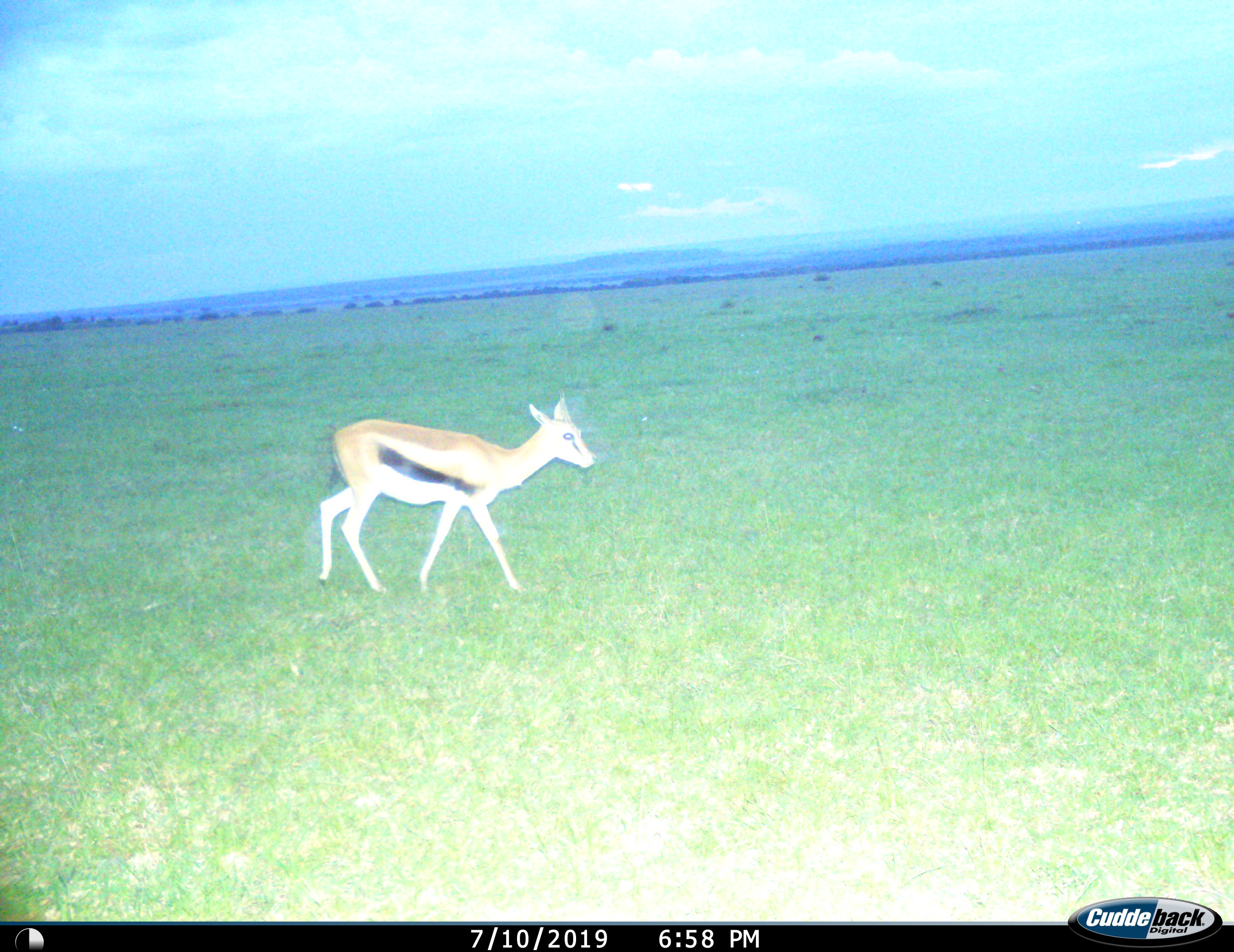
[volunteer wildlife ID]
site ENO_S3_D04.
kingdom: Animalia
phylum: Chordata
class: Mammalia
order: Artiodactyla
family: Bovidae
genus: Eudorcas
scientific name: Eudorcas thomsonii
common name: thomson's gazelle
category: gazellethomsons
Gazellethomsons (thomson's gazelle) (Eudorcas thomsonii), count 1. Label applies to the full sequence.